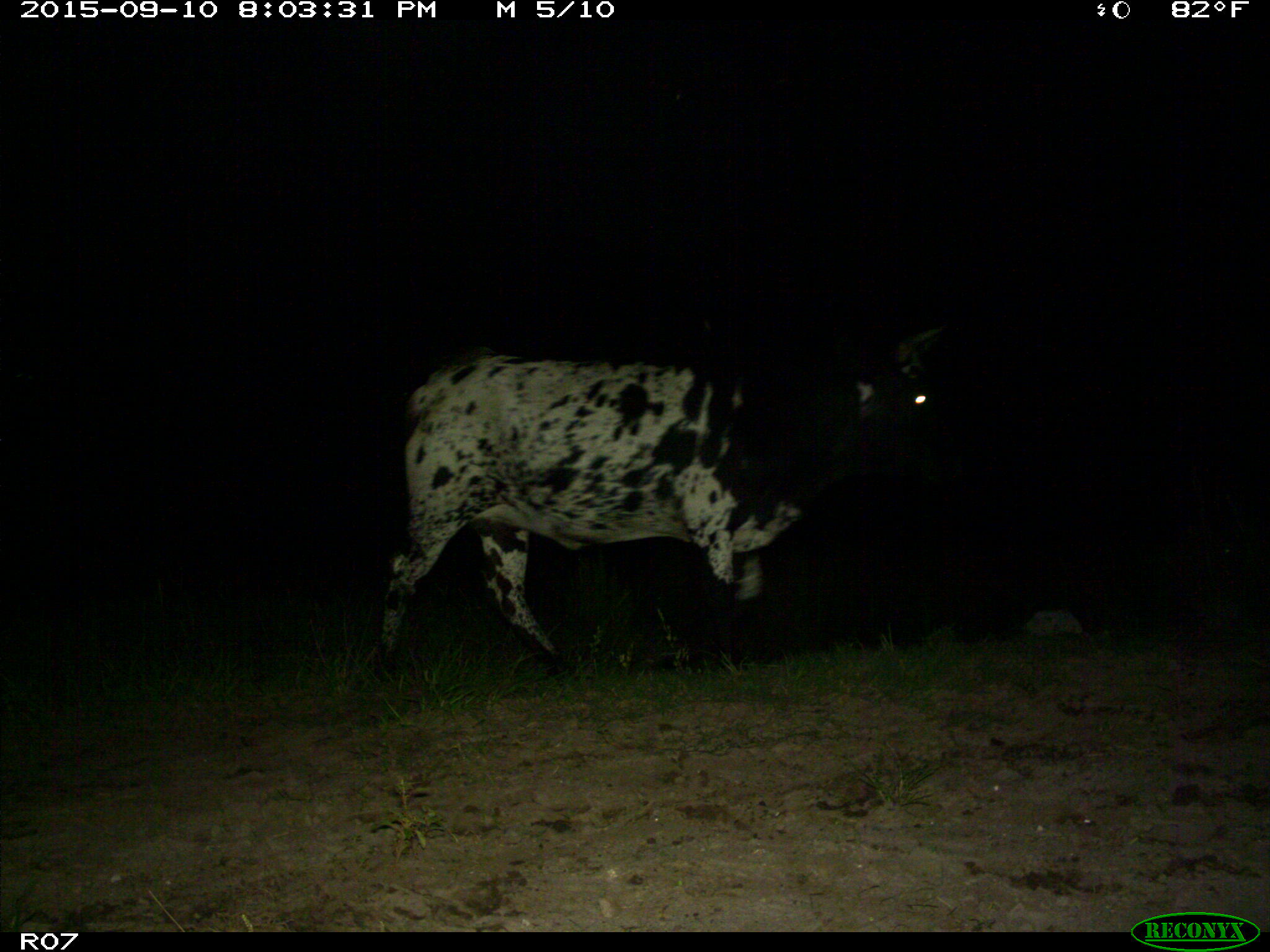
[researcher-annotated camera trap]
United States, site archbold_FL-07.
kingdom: Animalia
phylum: Chordata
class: Mammalia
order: Artiodactyla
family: Bovidae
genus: Bos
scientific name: Bos taurus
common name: domestic cow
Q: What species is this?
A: Bos taurus (domestic cow).